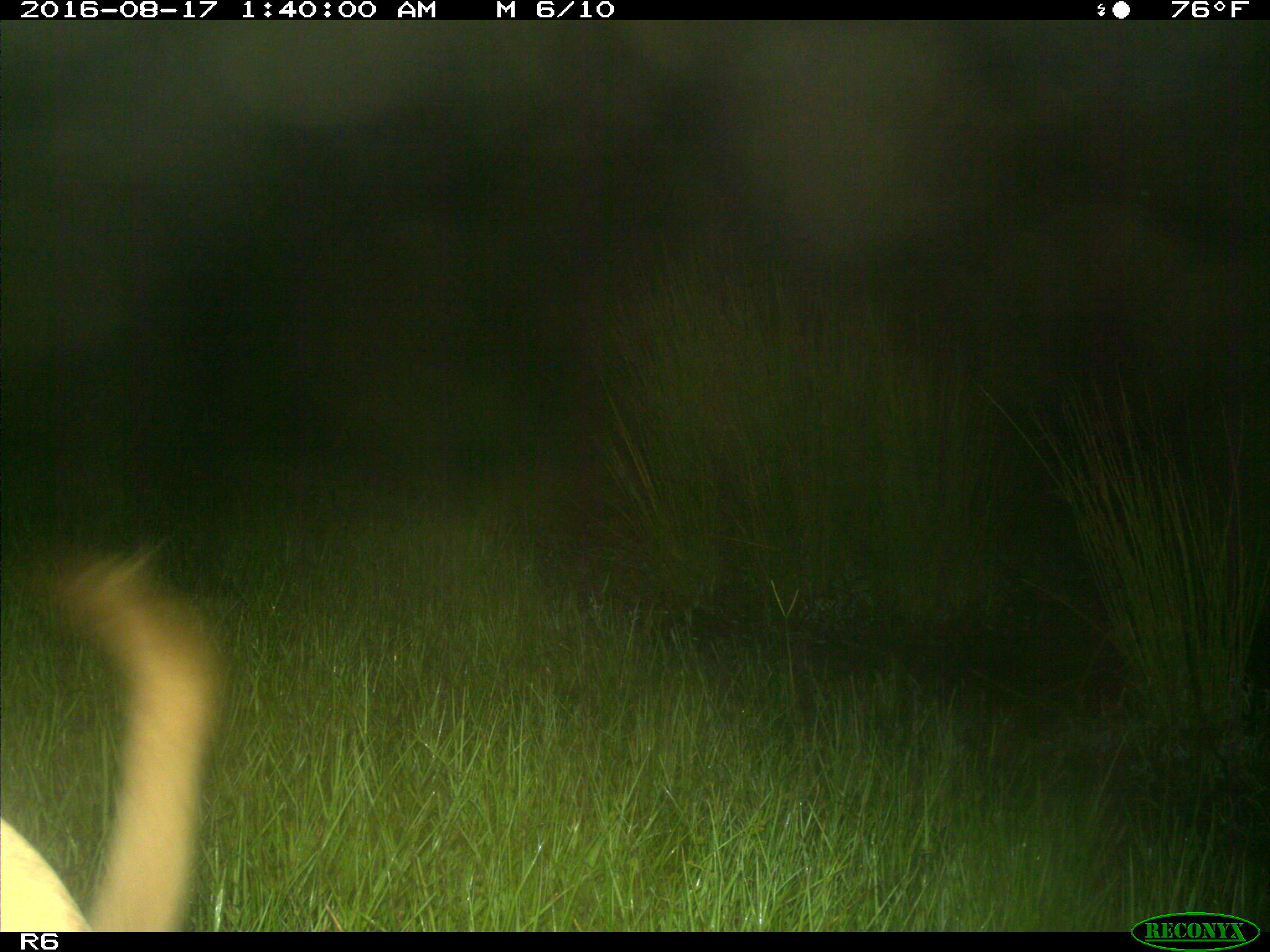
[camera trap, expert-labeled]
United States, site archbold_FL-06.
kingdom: Animalia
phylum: Chordata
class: Mammalia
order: Artiodactyla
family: Bovidae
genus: Bos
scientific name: Bos taurus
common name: domestic cow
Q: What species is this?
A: Bos taurus (domestic cow).